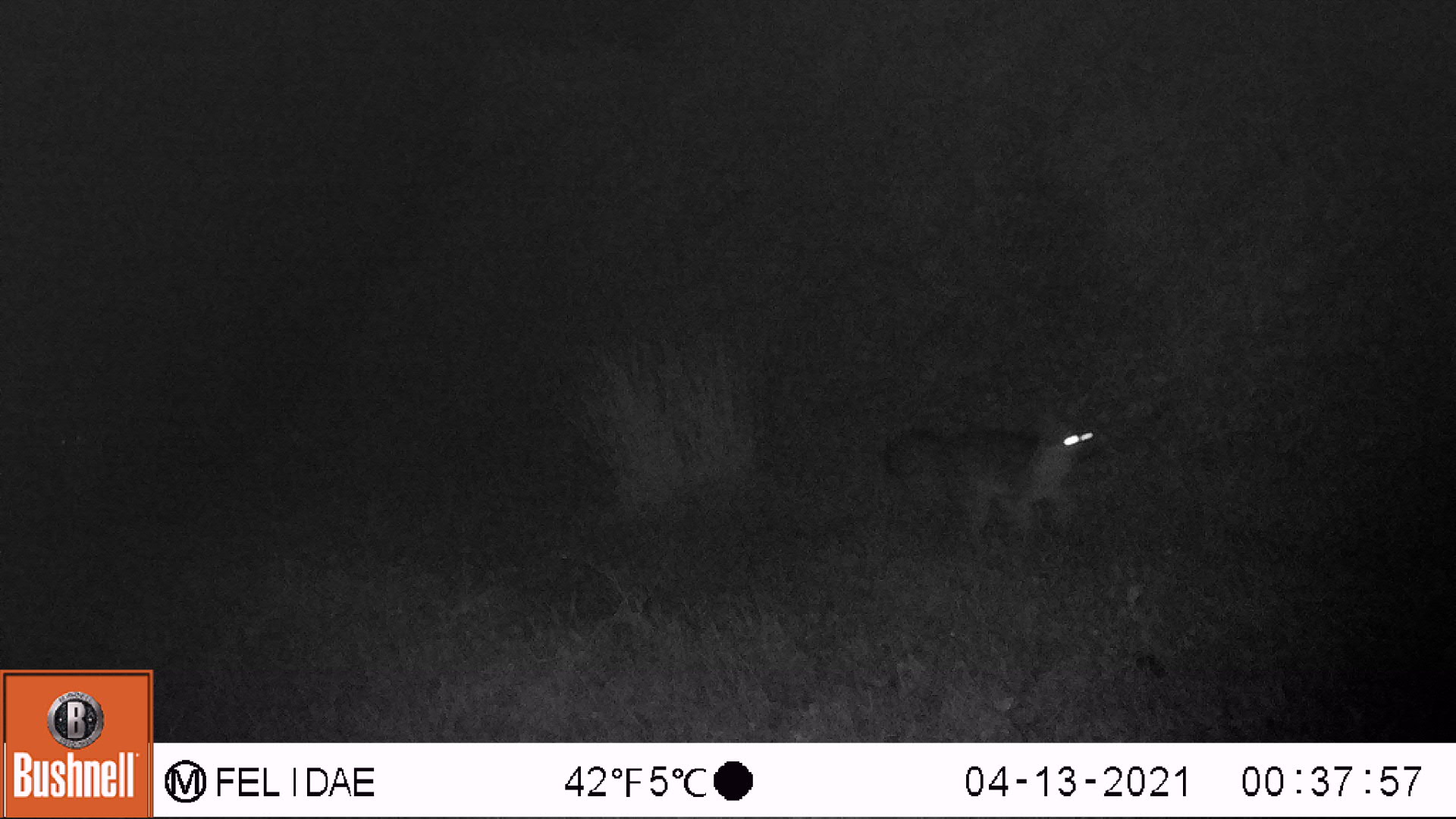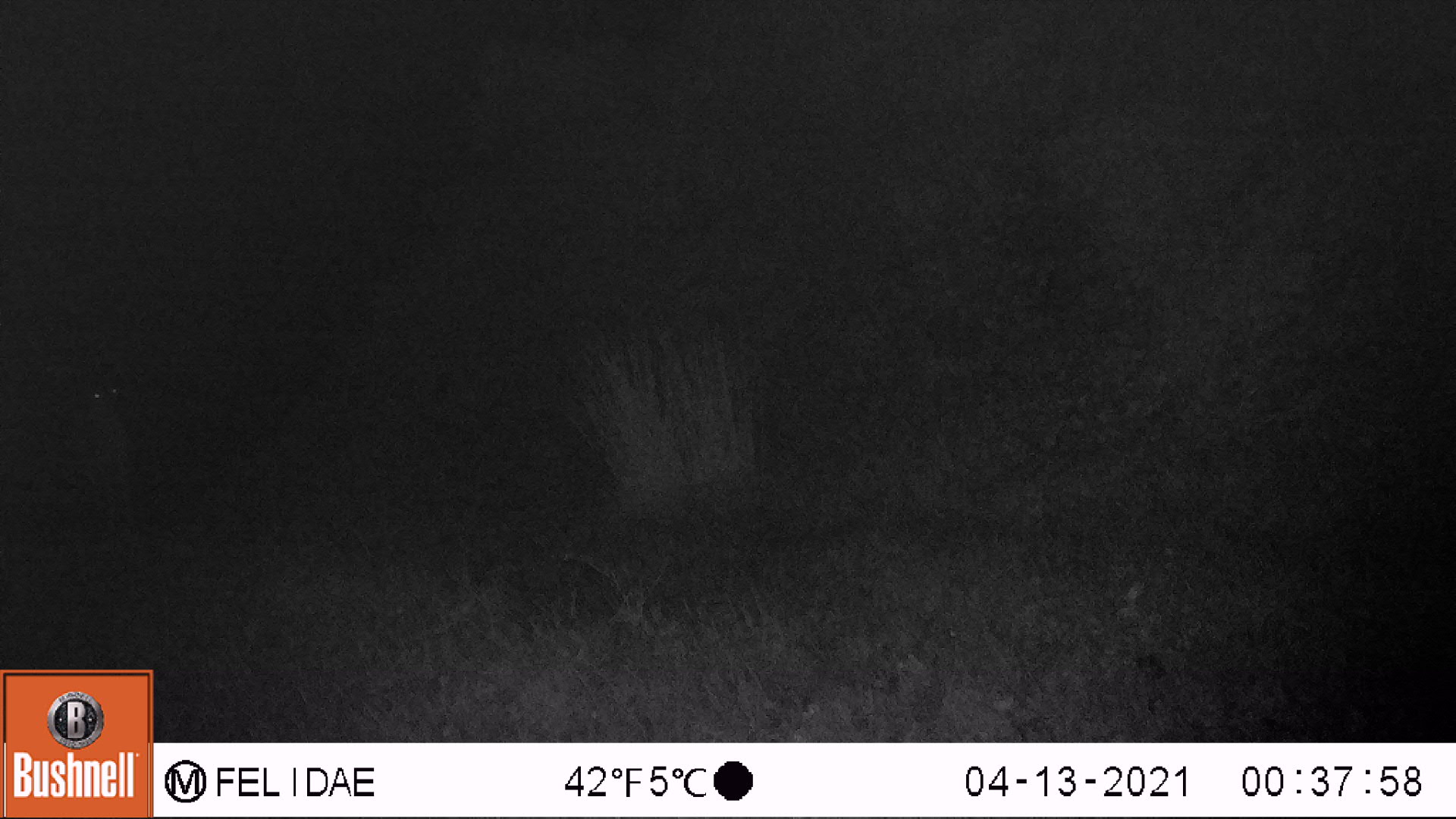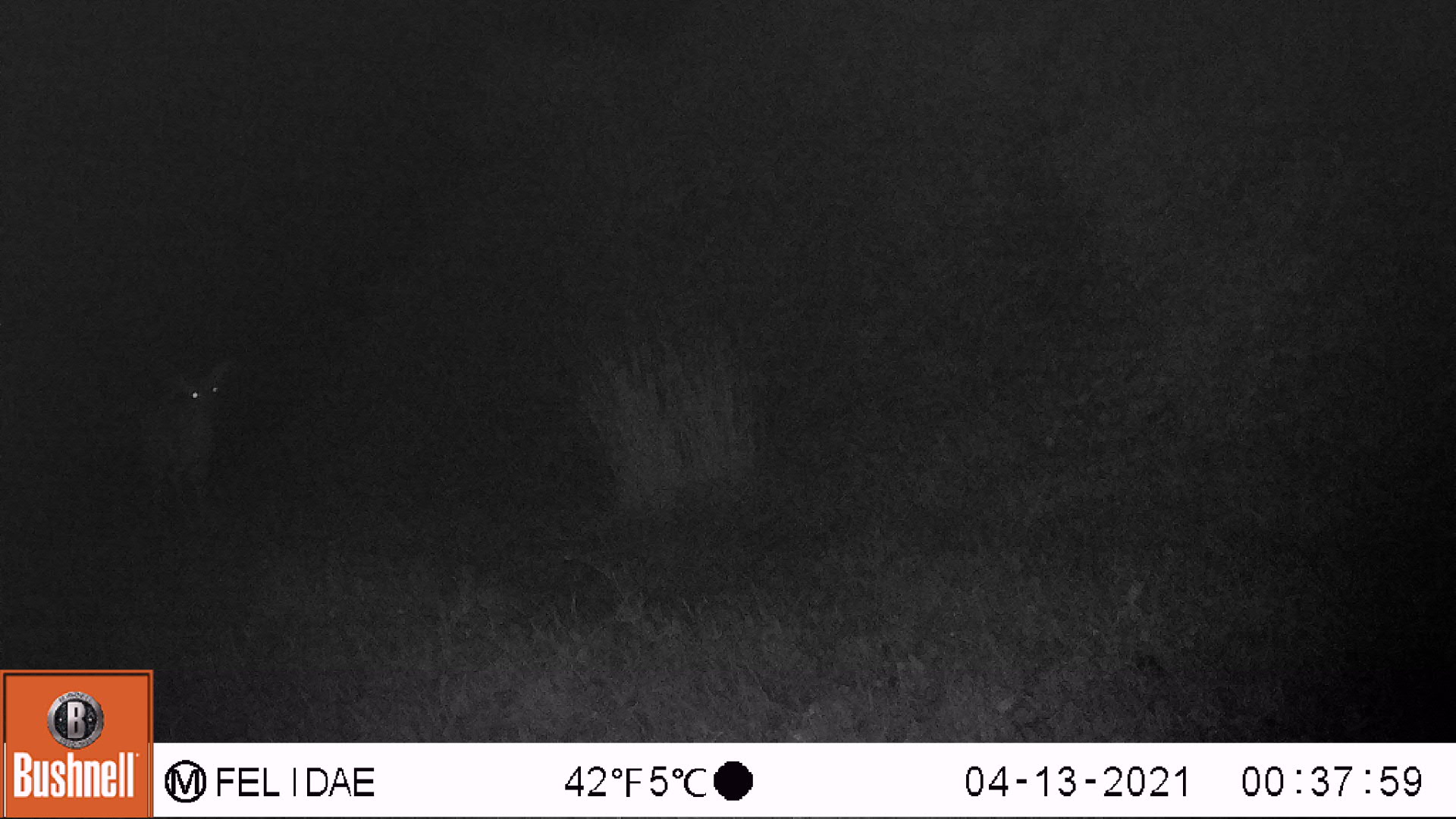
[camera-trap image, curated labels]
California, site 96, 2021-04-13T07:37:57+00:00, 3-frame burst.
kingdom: Animalia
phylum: Chordata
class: Mammalia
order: Carnivora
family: Canidae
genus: Urocyon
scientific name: Urocyon cinereoargenteus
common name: gray fox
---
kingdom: Animalia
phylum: Chordata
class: Mammalia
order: Artiodactyla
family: Cervidae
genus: Odocoileus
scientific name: Odocoileus hemionus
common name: mule deer